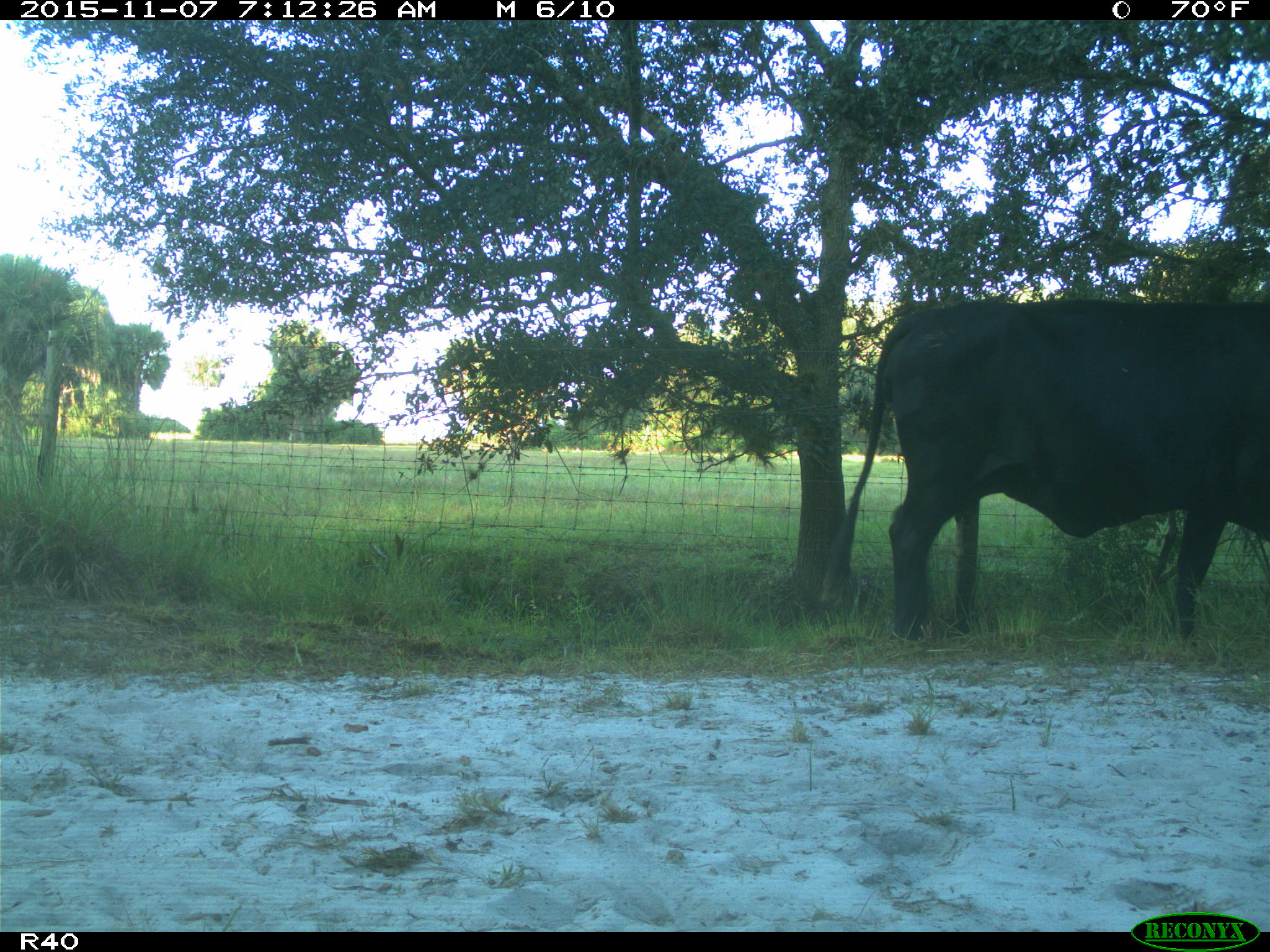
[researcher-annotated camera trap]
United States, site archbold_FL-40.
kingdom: Animalia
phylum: Chordata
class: Mammalia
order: Artiodactyla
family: Bovidae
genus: Bos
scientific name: Bos taurus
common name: domestic cow